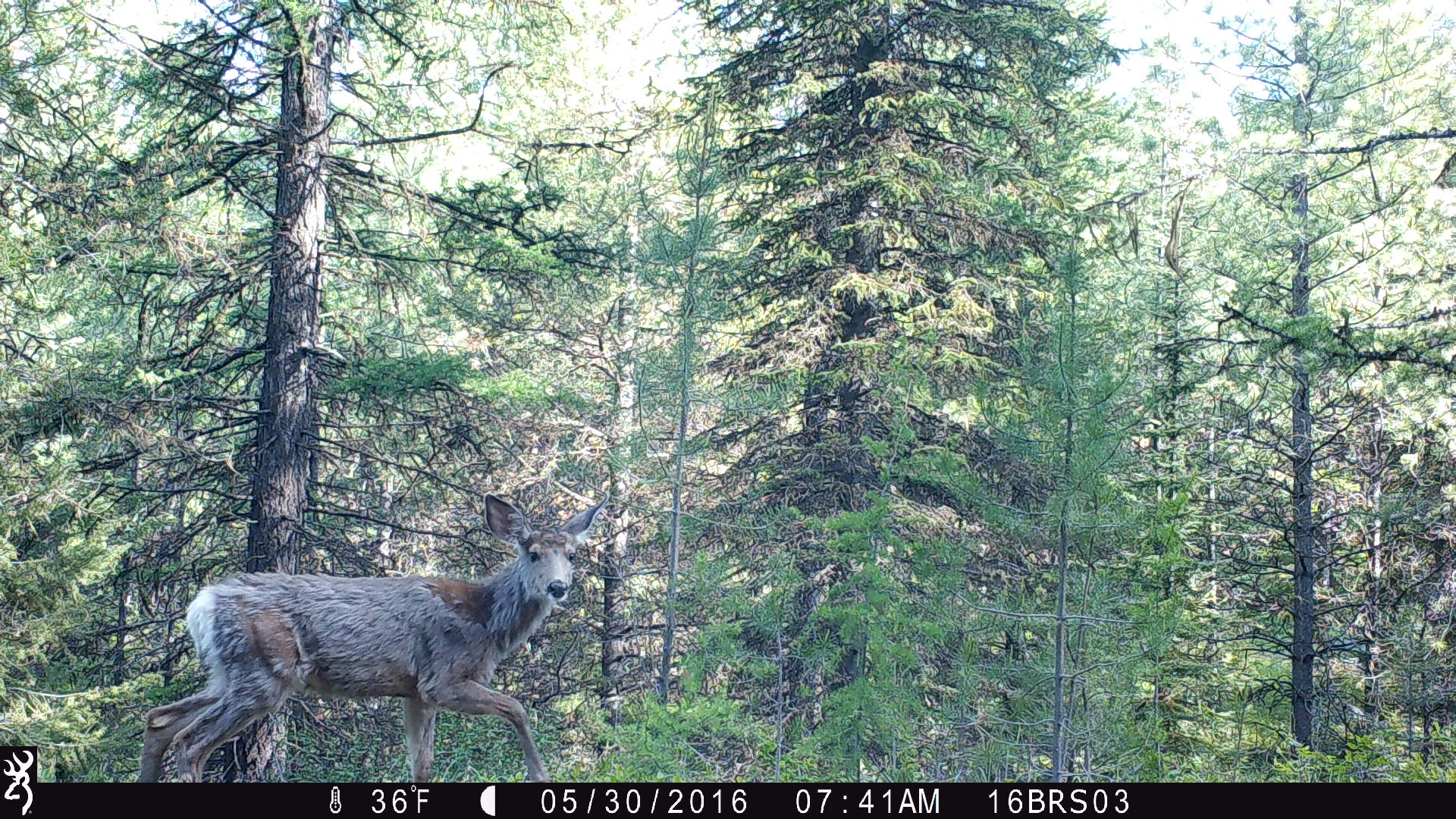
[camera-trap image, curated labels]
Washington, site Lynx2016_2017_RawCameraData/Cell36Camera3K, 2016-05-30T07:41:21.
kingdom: Animalia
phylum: Chordata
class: Mammalia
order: Artiodactyla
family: Cervidae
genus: Odocoileus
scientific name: Odocoileus hemionus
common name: mule deer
Odocoileus hemionus (mule deer). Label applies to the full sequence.